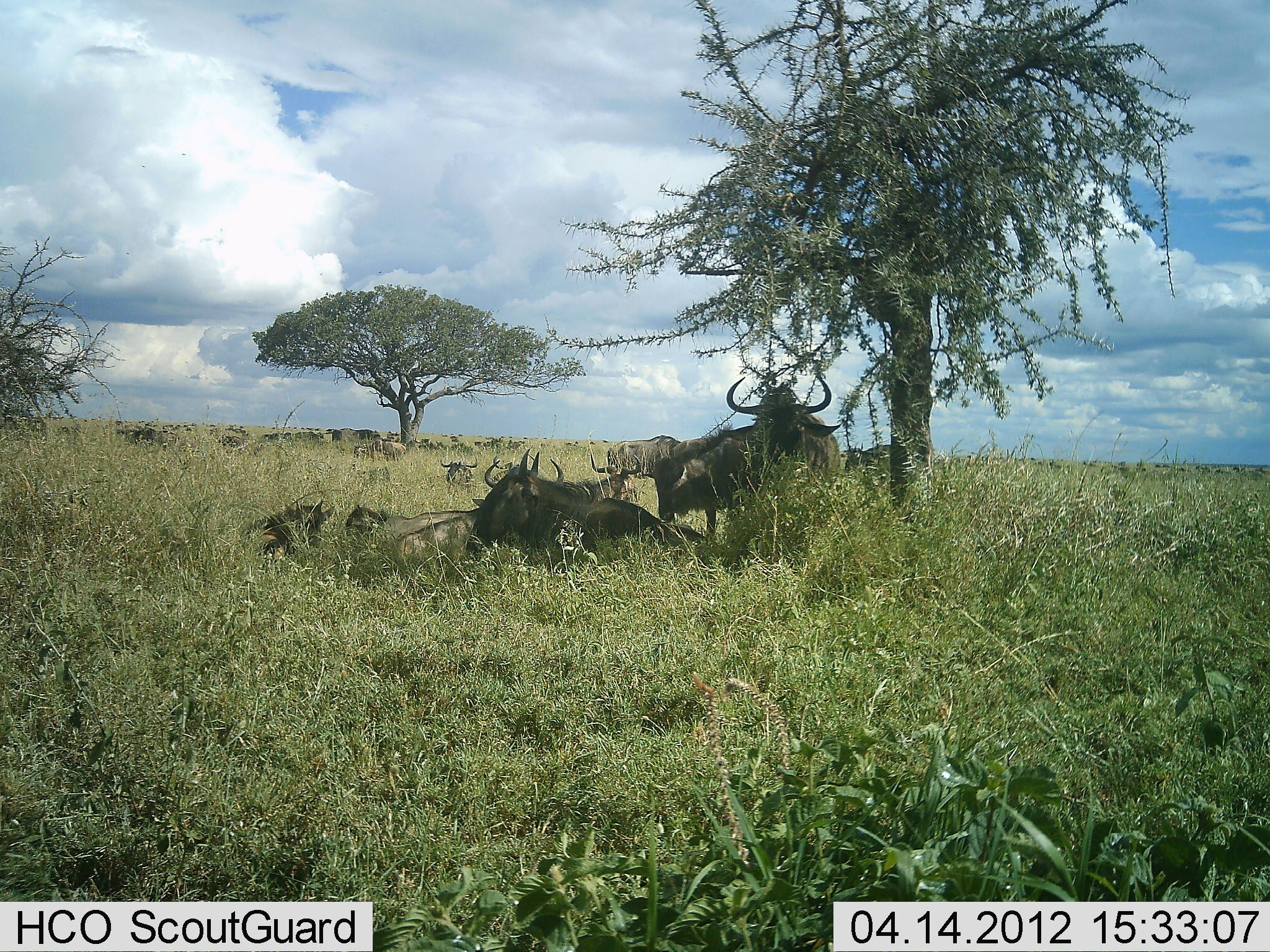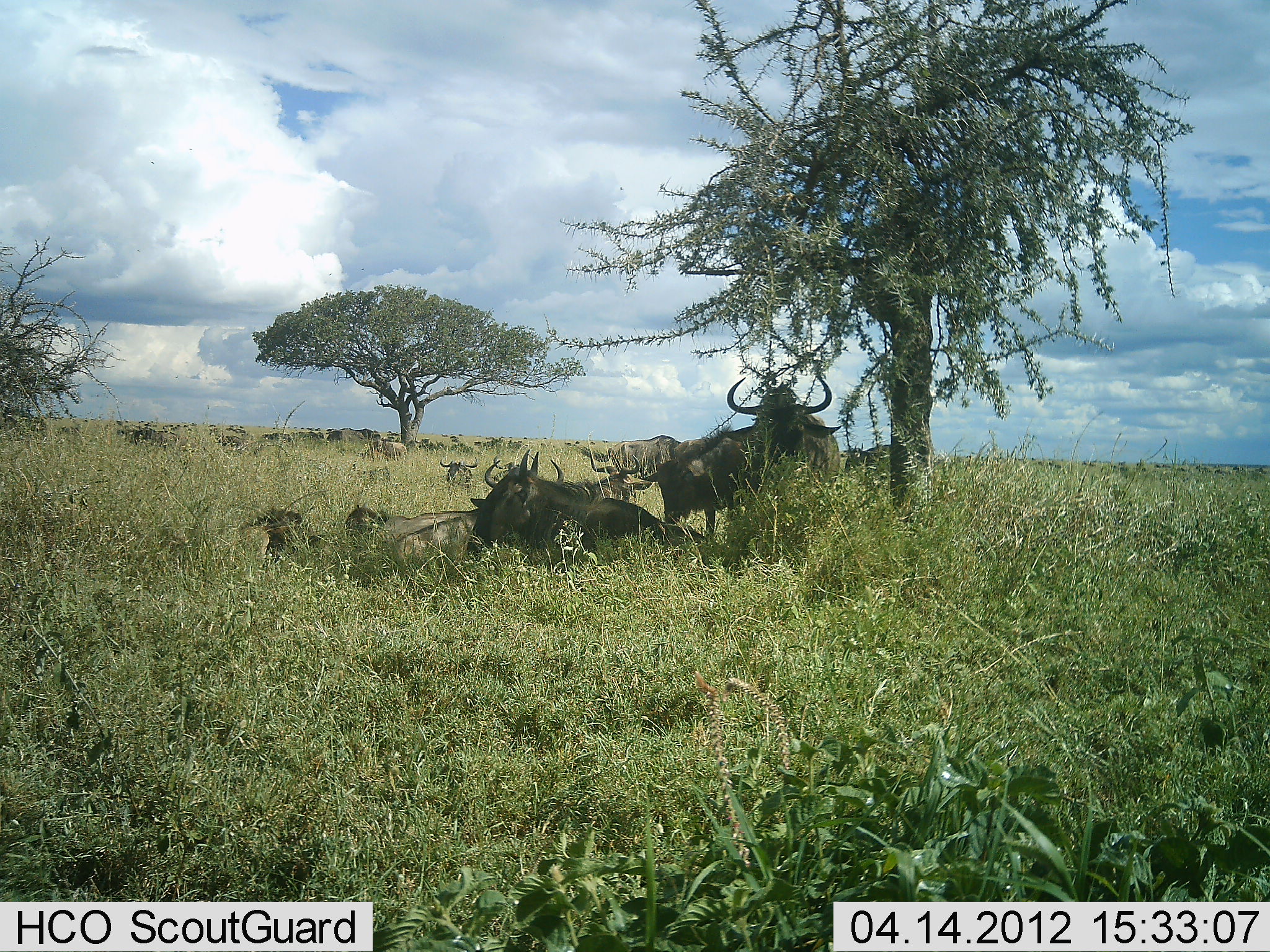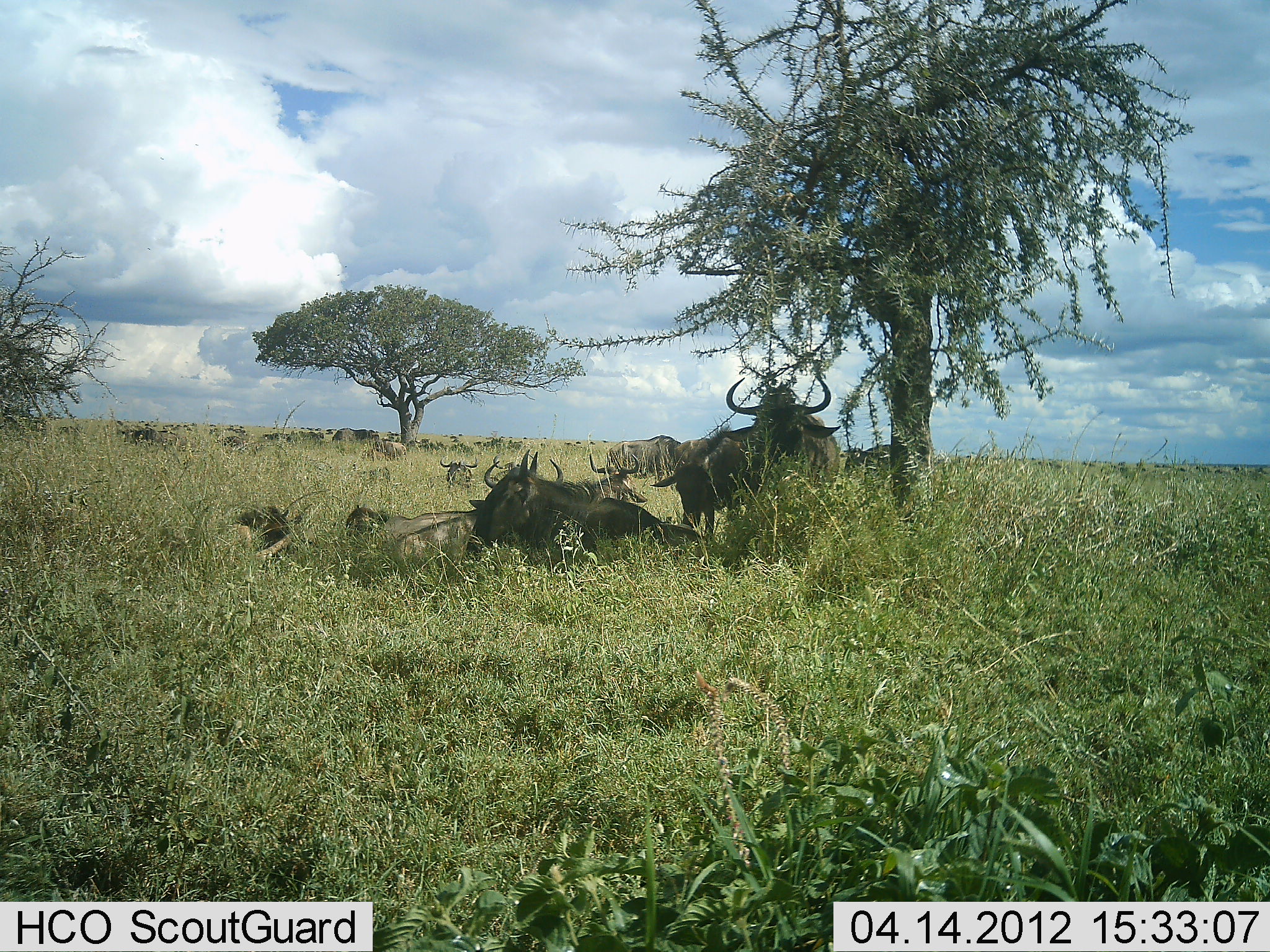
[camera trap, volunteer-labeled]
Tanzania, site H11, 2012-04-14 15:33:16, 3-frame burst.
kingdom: Animalia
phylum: Chordata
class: Mammalia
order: Artiodactyla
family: Bovidae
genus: Connochaetes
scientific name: Connochaetes taurinus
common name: blue wildebeest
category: wildebeest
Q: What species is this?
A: Wildebeest (blue wildebeest) (Connochaetes taurinus).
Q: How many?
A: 11-50.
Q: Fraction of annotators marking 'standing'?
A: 62%.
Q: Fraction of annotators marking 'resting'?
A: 100%.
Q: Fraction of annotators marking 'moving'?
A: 8%.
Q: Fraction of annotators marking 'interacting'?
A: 0%.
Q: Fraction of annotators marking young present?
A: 19%.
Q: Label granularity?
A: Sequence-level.